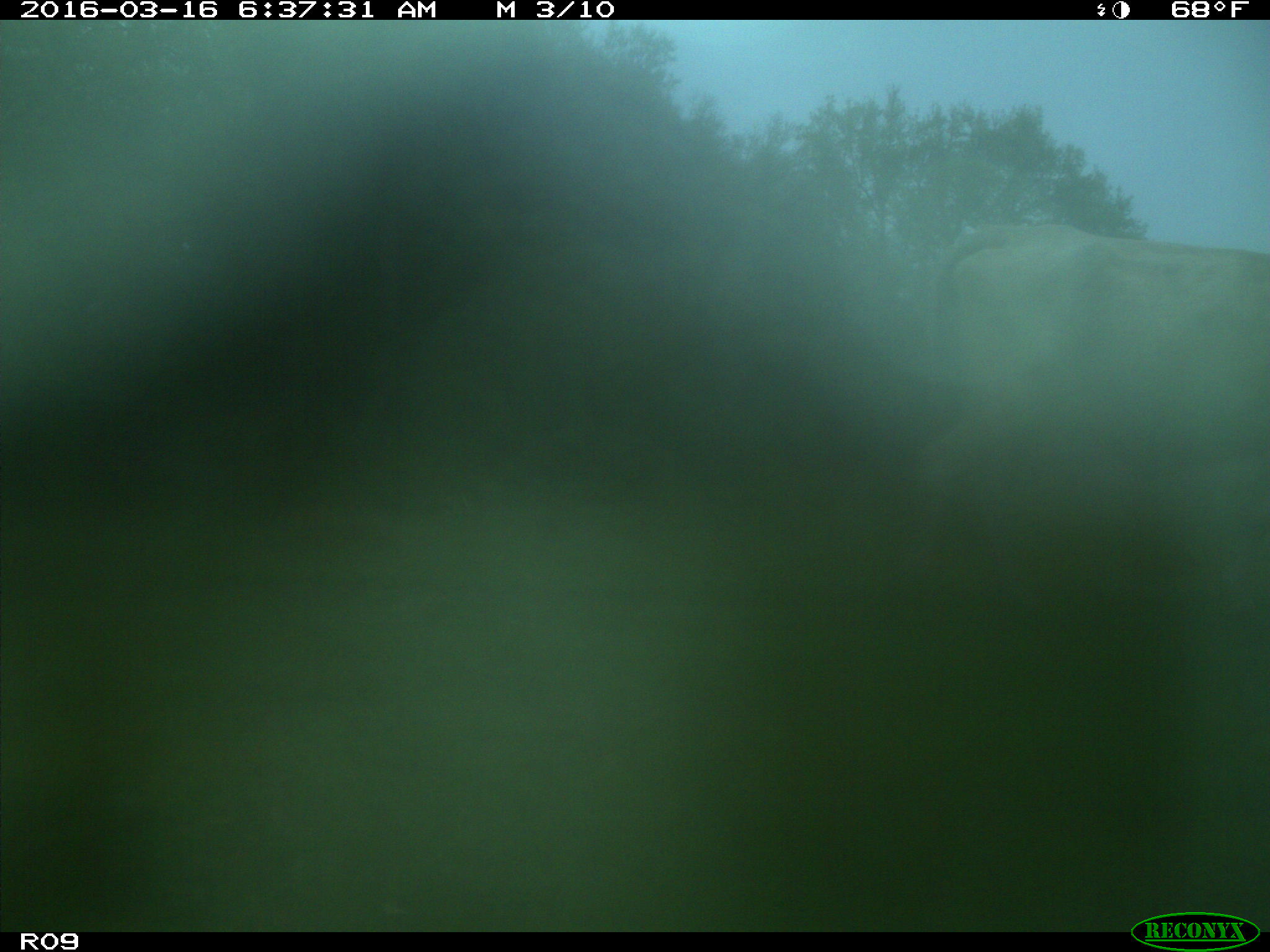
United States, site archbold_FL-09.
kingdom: Animalia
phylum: Chordata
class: Mammalia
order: Artiodactyla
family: Bovidae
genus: Bos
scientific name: Bos taurus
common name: domestic cow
Bos taurus (domestic cow).